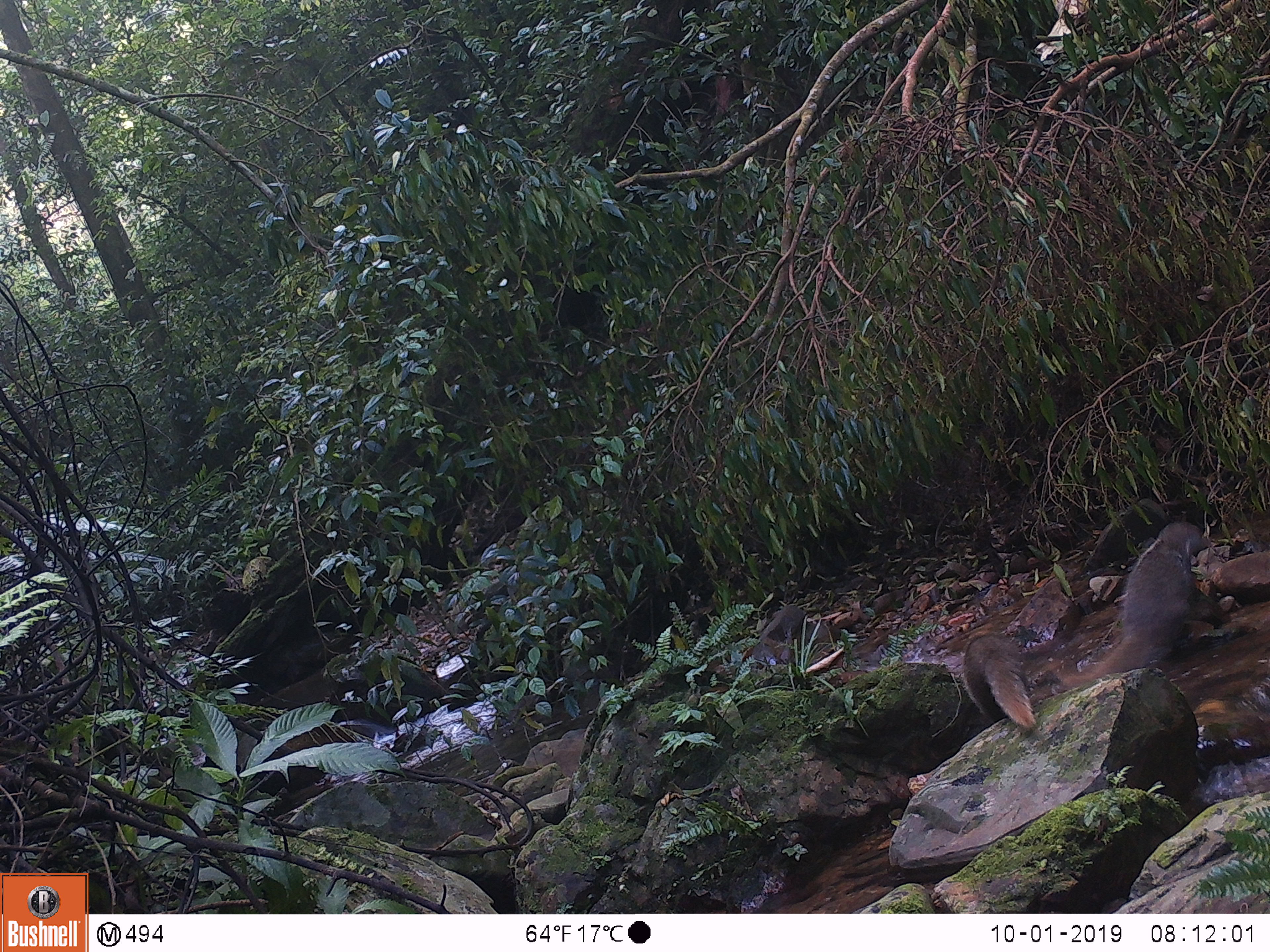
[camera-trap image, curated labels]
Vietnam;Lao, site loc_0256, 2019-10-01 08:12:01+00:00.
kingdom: Animalia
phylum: Chordata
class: Mammalia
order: Carnivora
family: Herpestidae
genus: Urva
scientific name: Urva urva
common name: crab-eating mongoose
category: crab eating mongoose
Crab eating mongoose (crab-eating mongoose) (Urva urva). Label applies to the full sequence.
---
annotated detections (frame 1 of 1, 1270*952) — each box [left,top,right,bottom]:
crab eating mongoose: [1063,522,1232,685]; [962,633,1036,728]